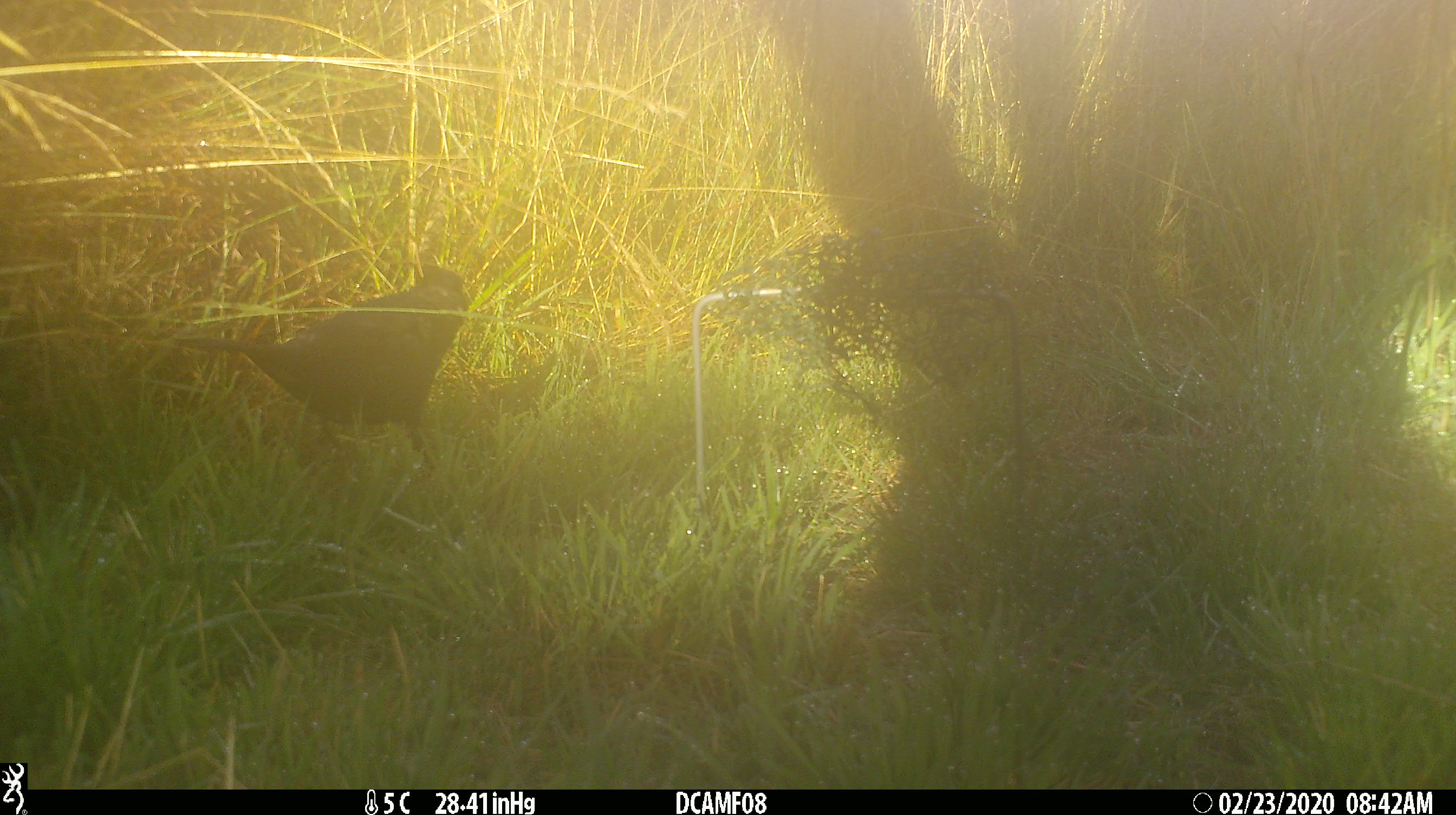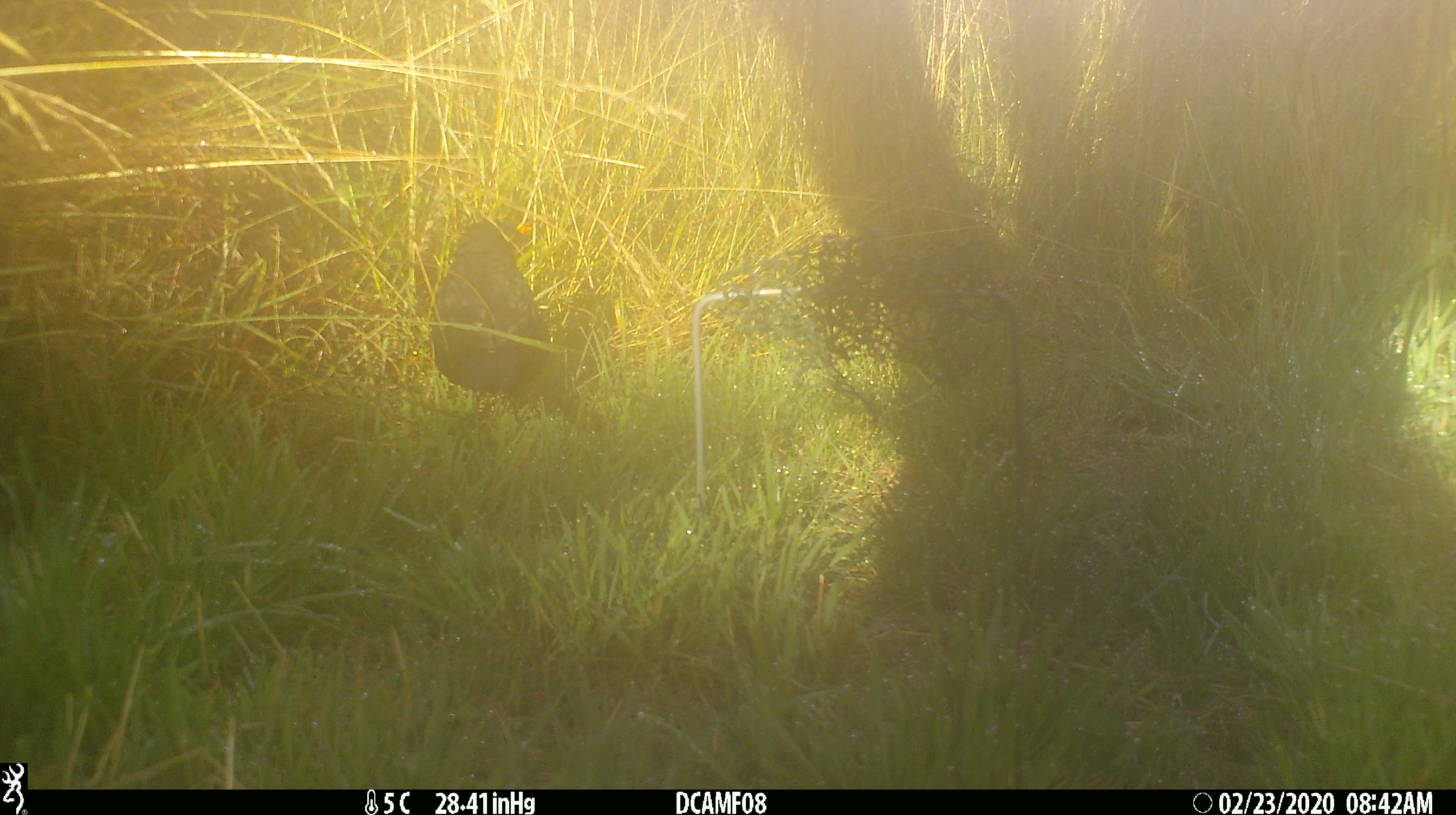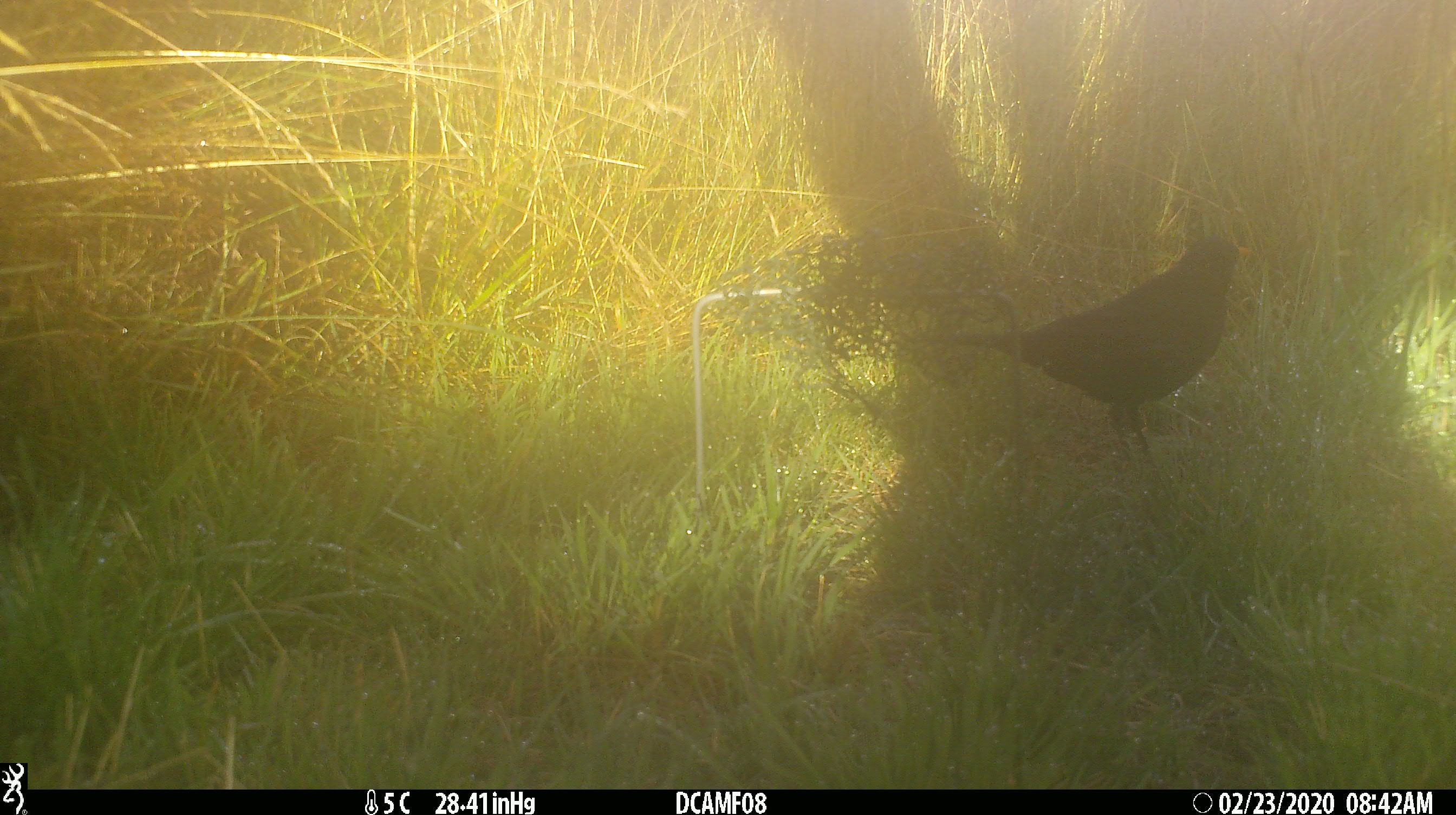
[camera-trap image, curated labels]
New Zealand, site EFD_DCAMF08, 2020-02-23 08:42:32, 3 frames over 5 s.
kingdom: Animalia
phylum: Chordata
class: Aves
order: Passeriformes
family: Turdidae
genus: Turdus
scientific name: Turdus merula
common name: eurasian blackbird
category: blackbird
Blackbird (eurasian blackbird) (Turdus merula).